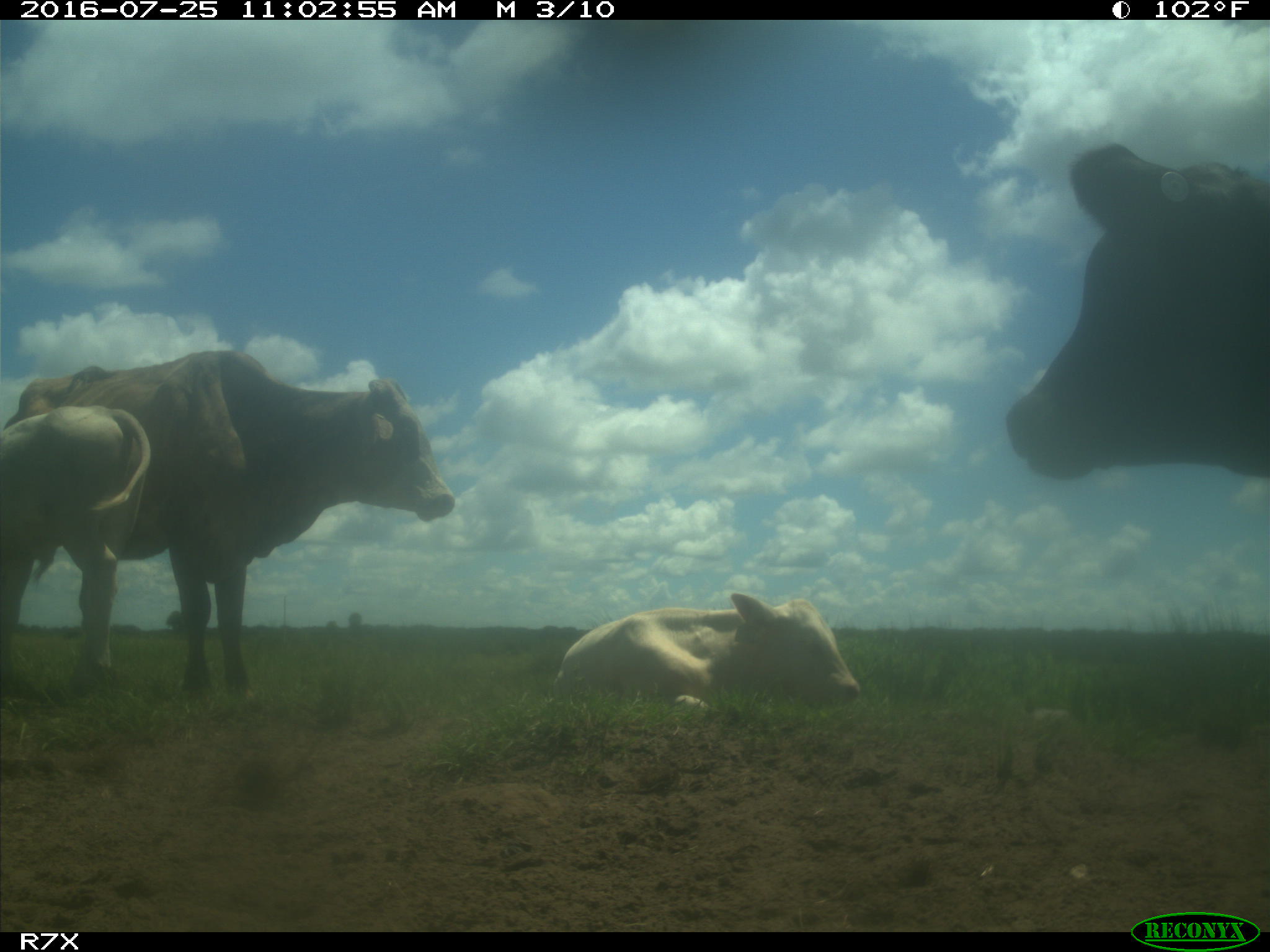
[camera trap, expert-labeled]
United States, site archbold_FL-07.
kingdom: Animalia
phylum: Chordata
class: Mammalia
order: Artiodactyla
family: Bovidae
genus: Bos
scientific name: Bos taurus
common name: domestic cow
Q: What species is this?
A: Bos taurus (domestic cow).